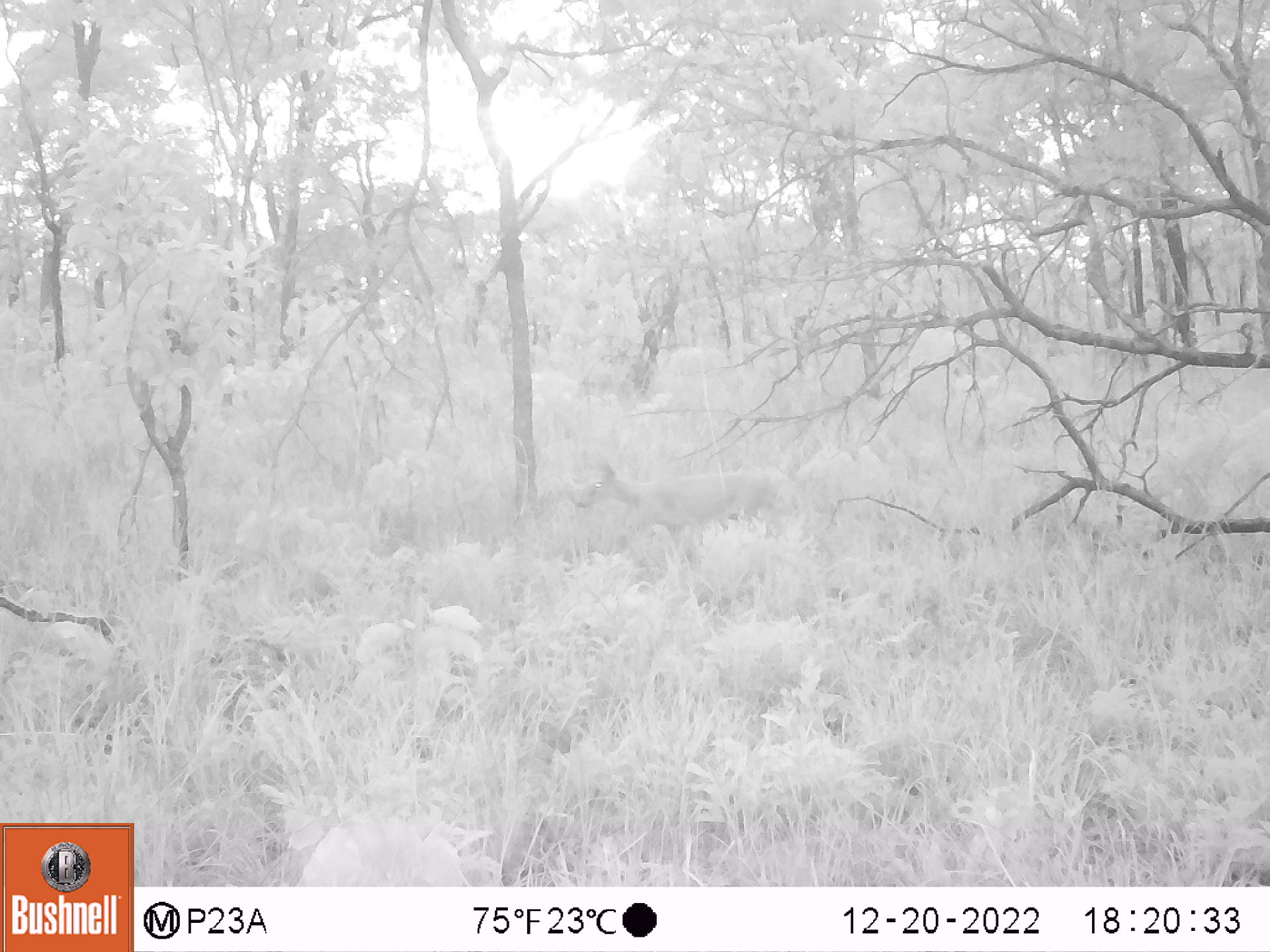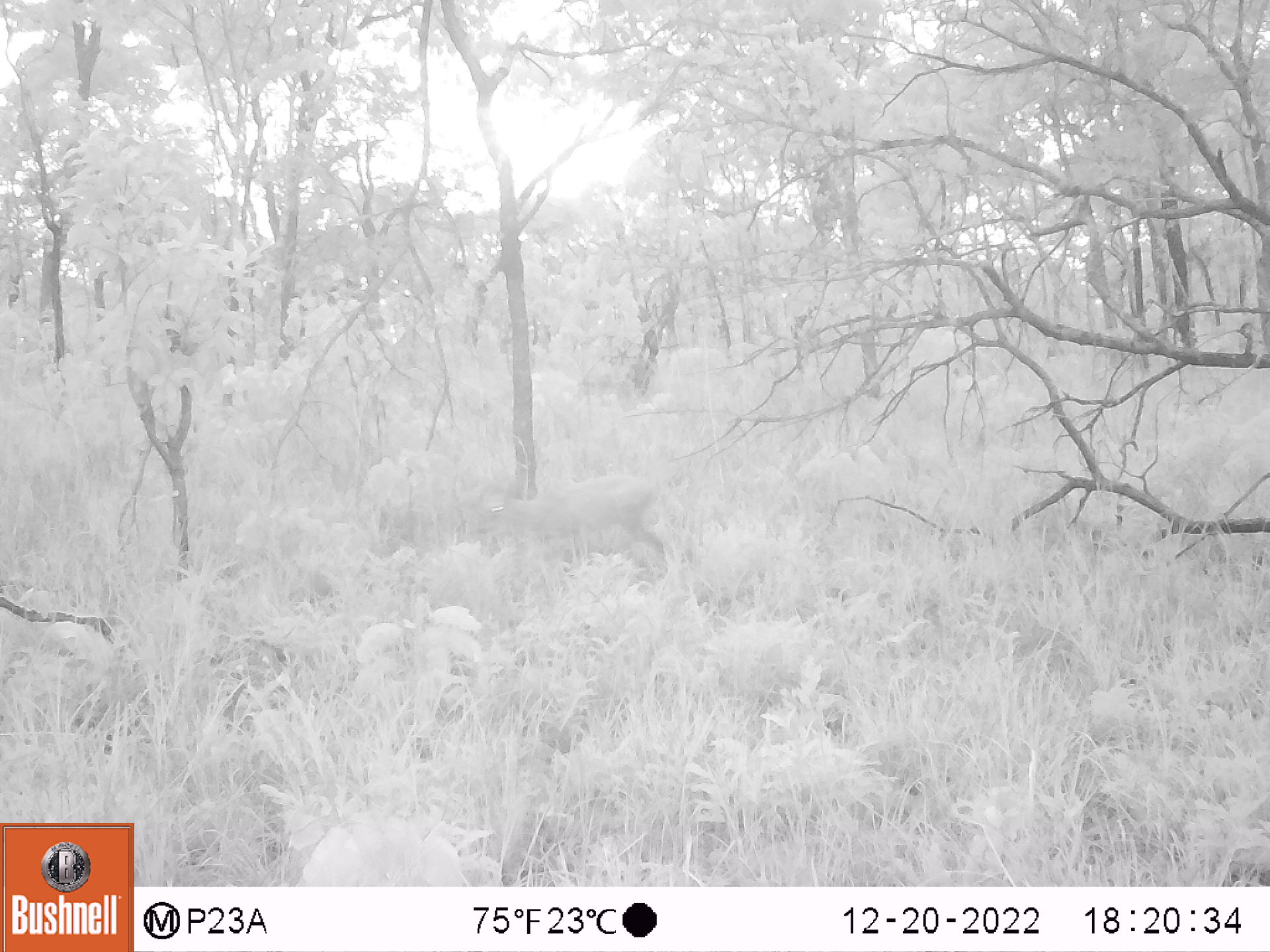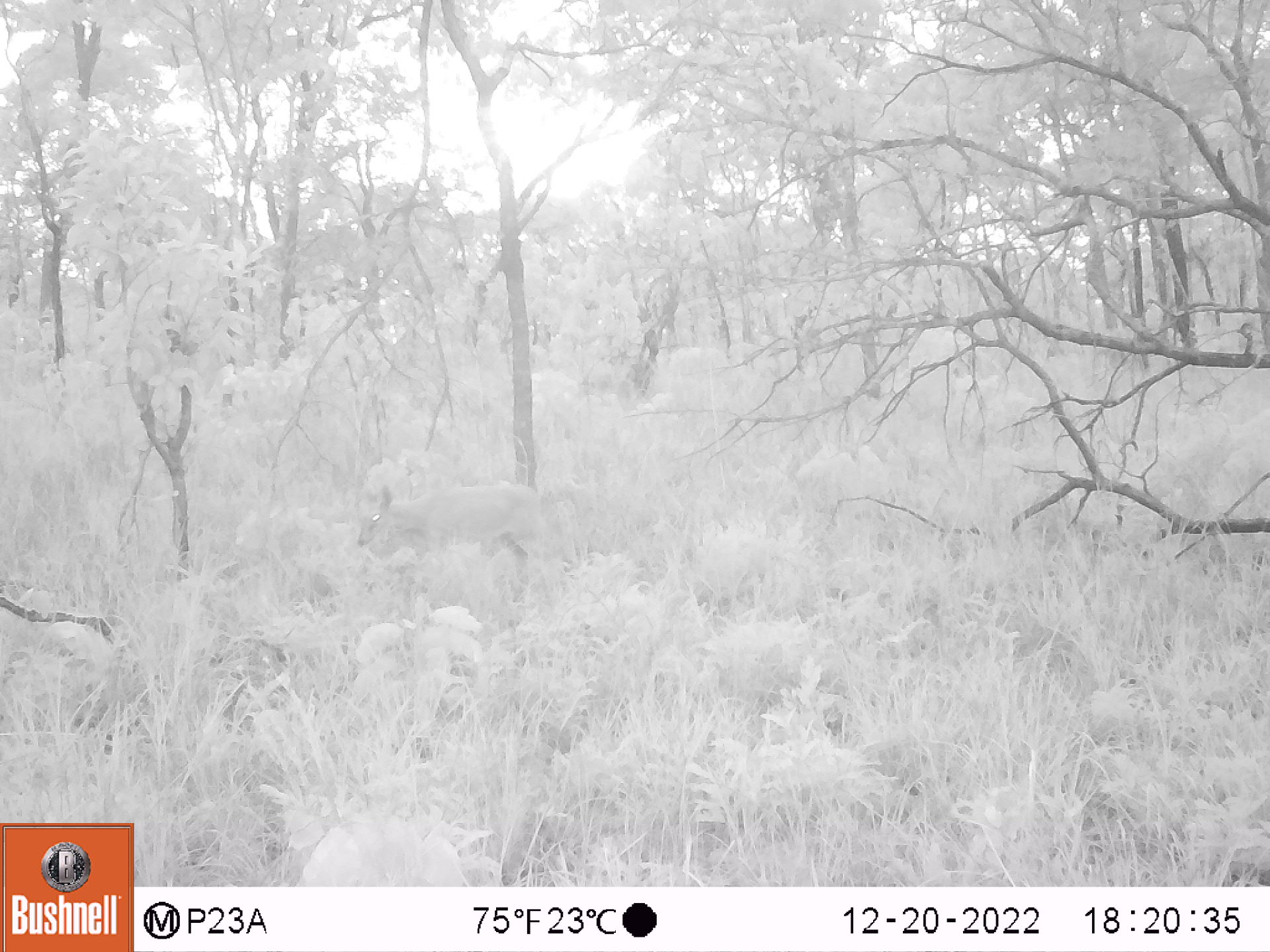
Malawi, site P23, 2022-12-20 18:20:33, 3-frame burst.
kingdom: Animalia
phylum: Chordata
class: Mammalia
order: Artiodactyla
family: Bovidae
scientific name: Antilopinae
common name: small antelope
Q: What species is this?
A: Small antelope (Antilopinae).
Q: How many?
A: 1.